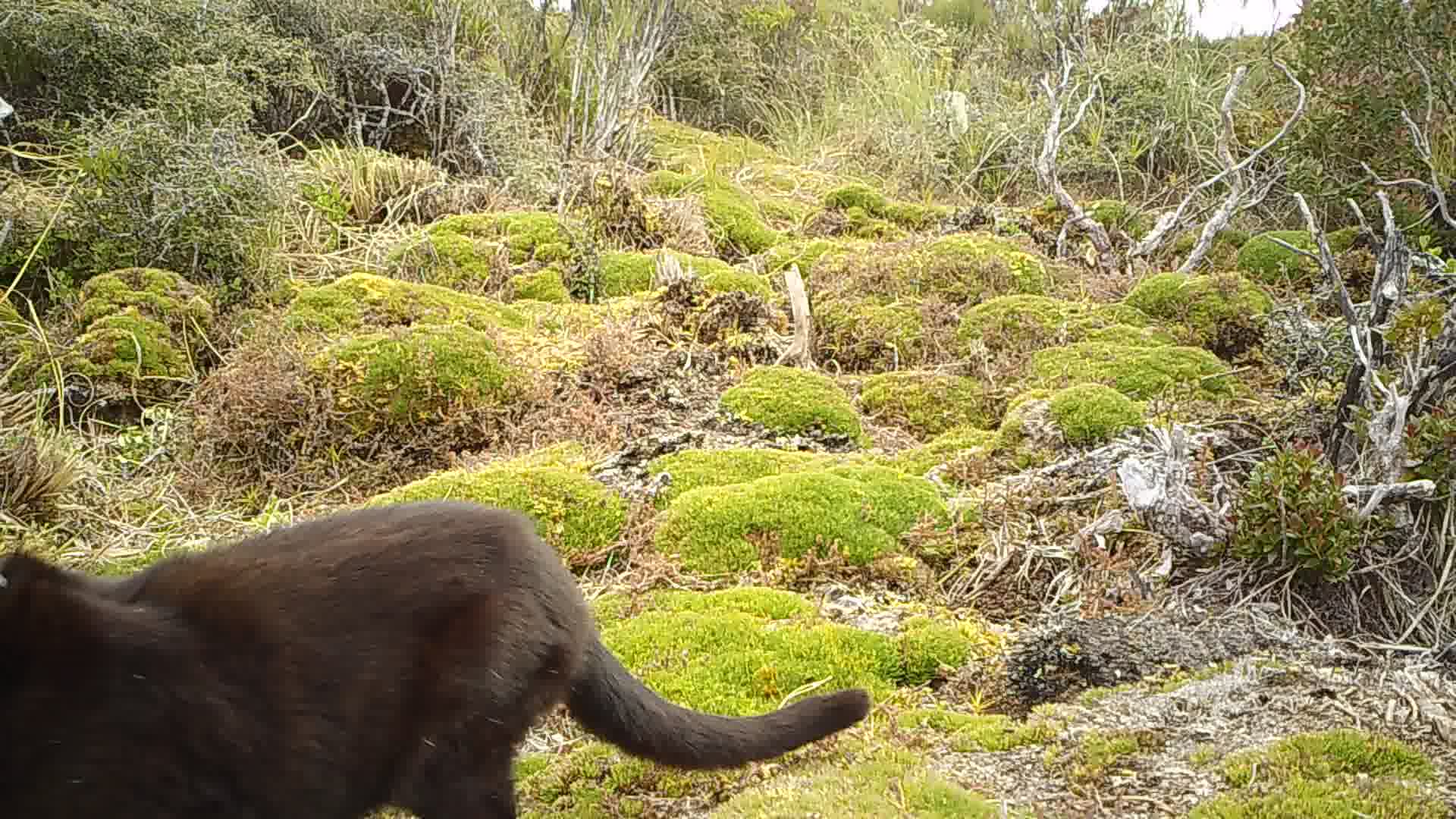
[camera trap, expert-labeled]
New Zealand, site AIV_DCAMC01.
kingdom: Animalia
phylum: Chordata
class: Mammalia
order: Carnivora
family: Felidae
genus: Felis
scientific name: Felis catus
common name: domestic cat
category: cat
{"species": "cat (domestic cat) (Felis catus)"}